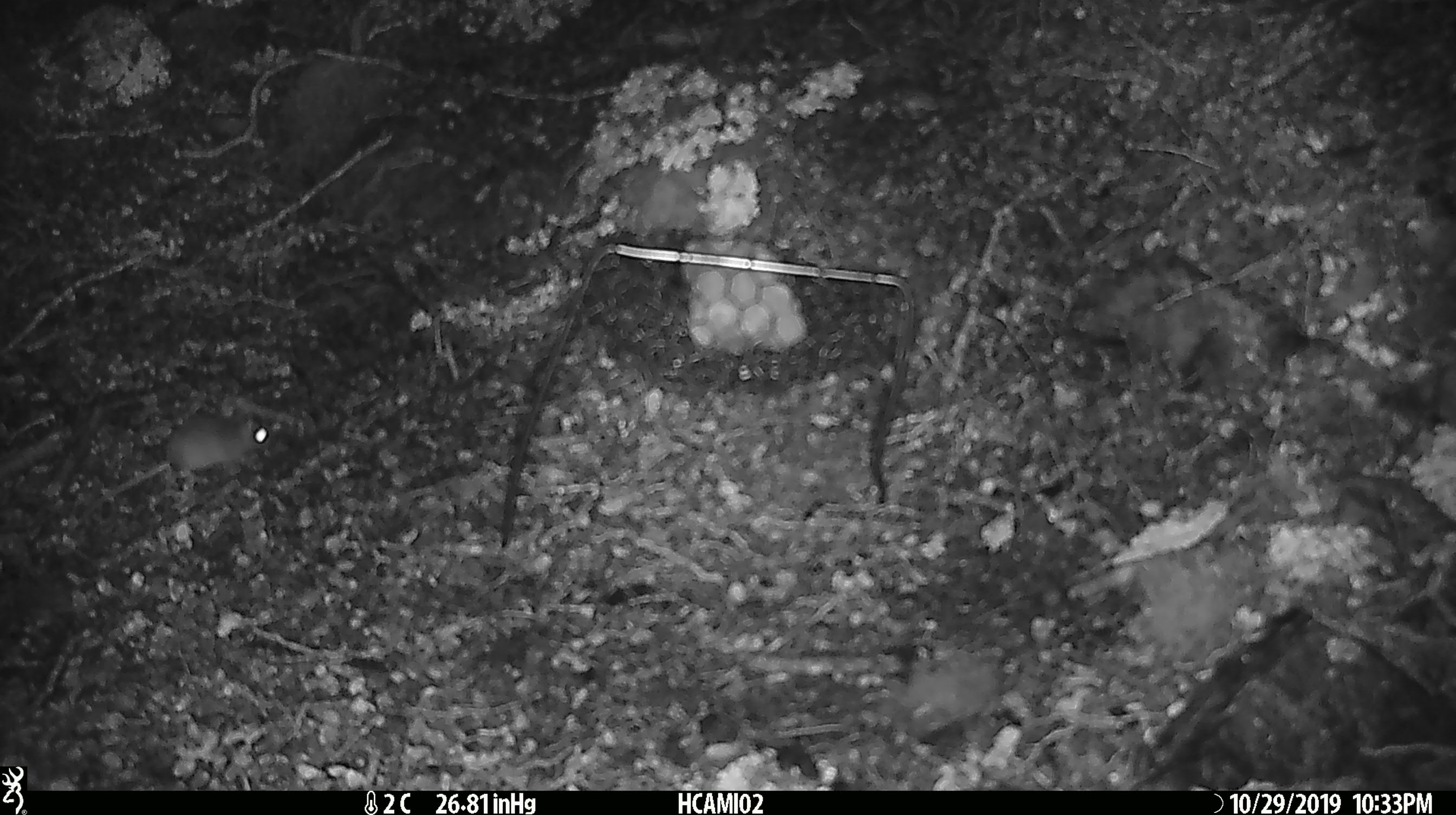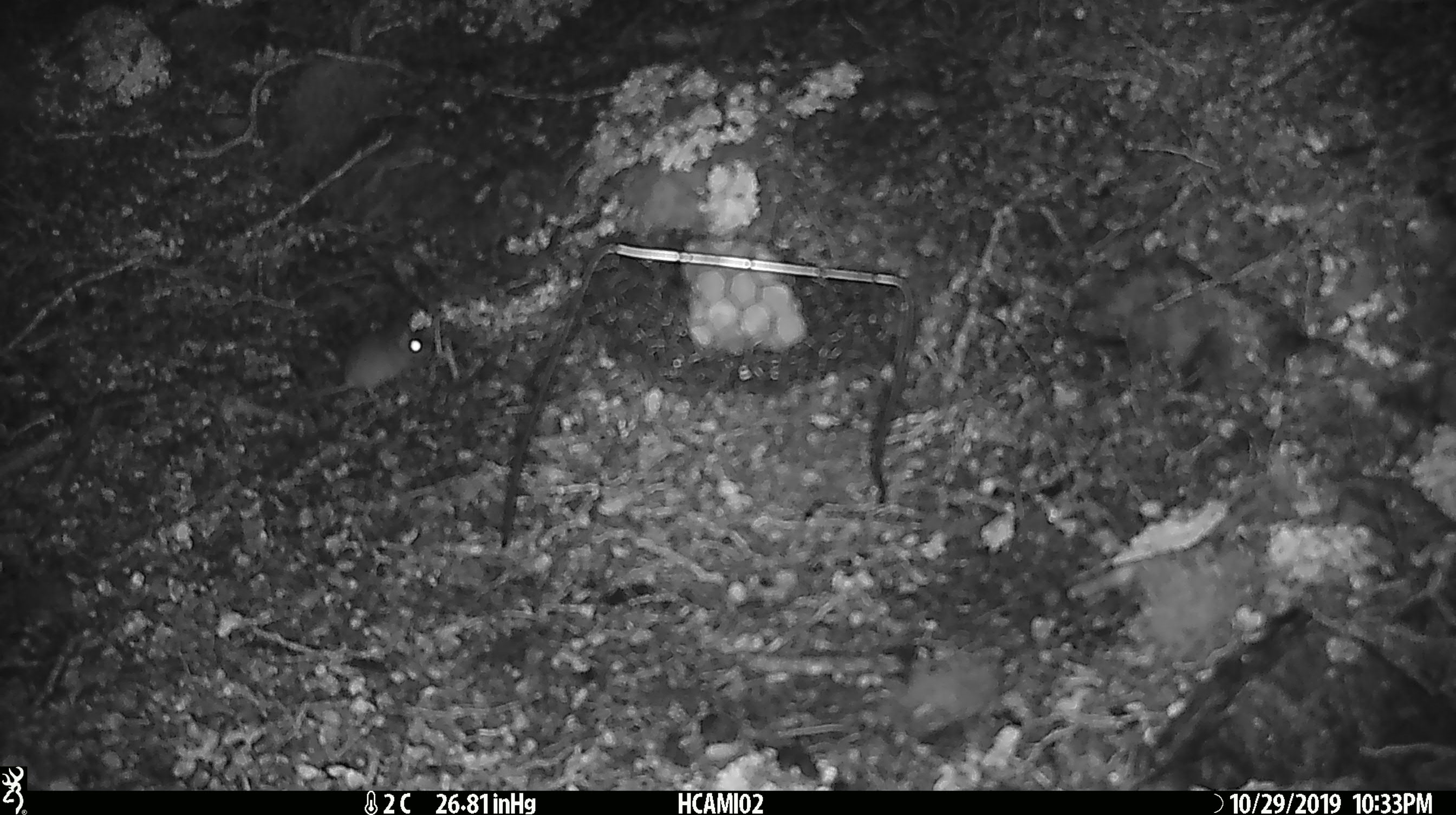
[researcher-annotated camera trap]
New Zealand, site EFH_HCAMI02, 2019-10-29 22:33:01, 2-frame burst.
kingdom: Animalia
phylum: Chordata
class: Mammalia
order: Rodentia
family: Muridae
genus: Mus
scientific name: Mus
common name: mouse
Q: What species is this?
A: Mouse (Mus).